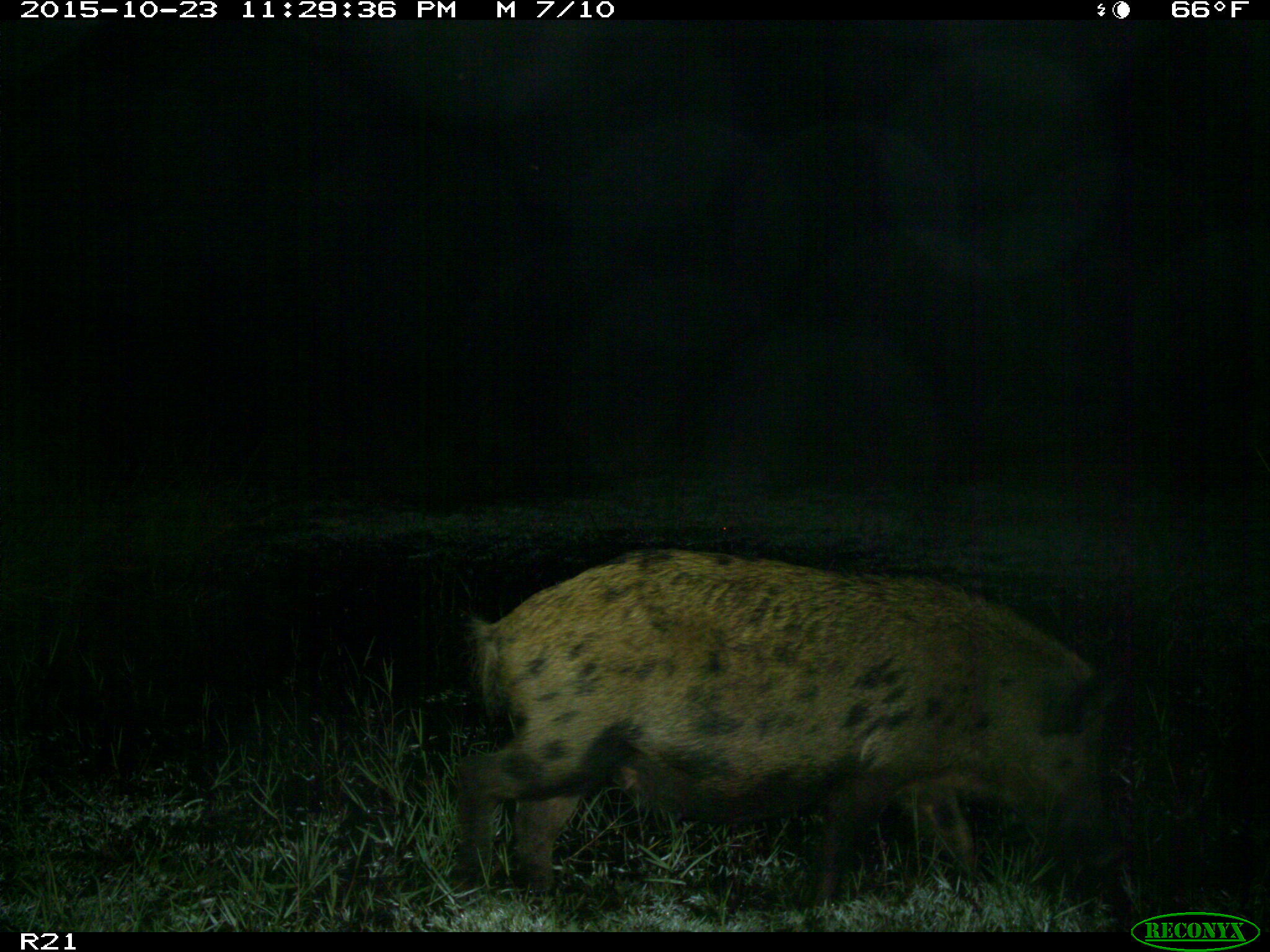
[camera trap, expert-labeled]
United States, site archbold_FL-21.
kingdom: Animalia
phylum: Chordata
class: Mammalia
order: Artiodactyla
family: Suidae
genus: Sus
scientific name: Sus scrofa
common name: wild boar